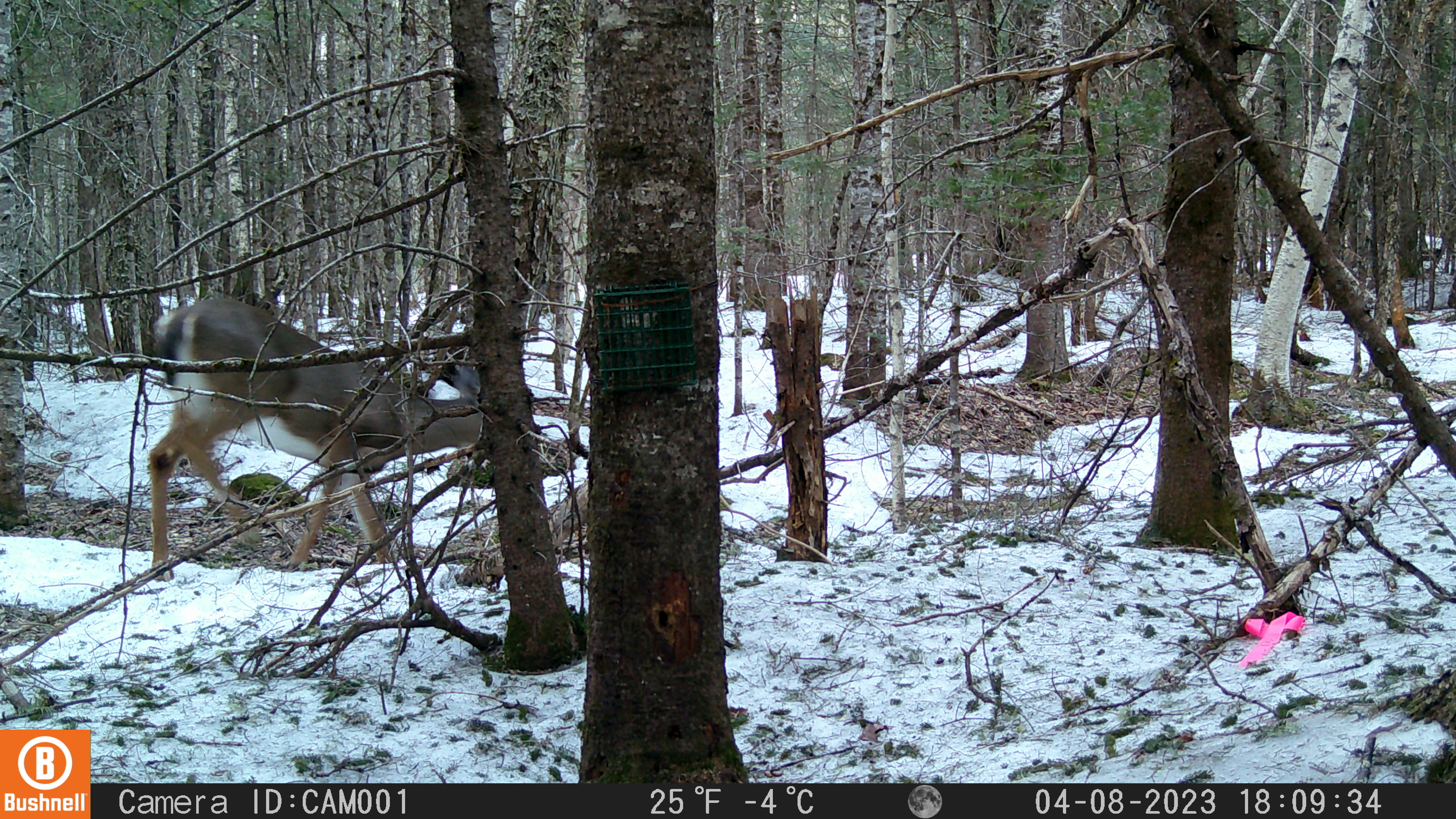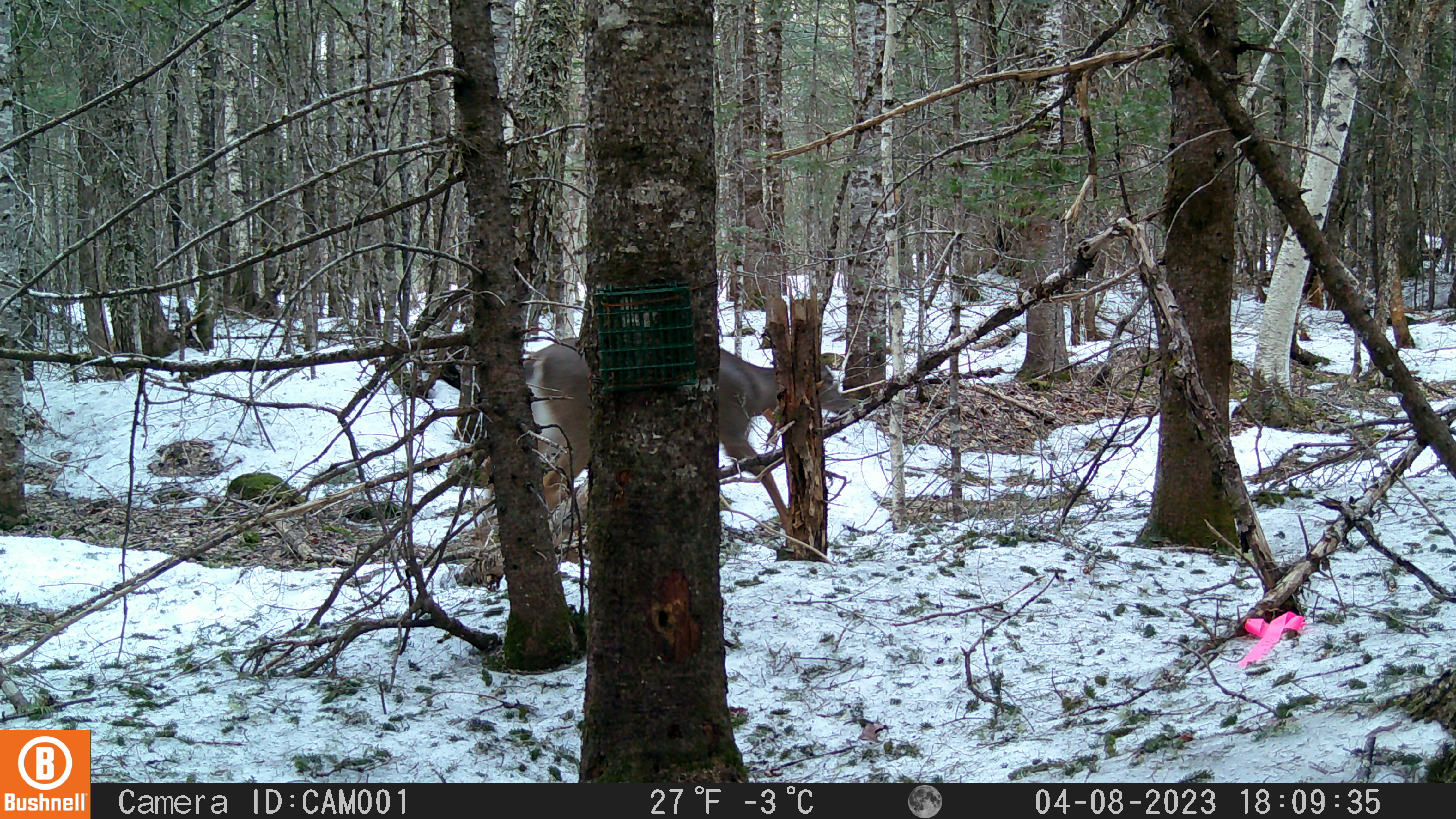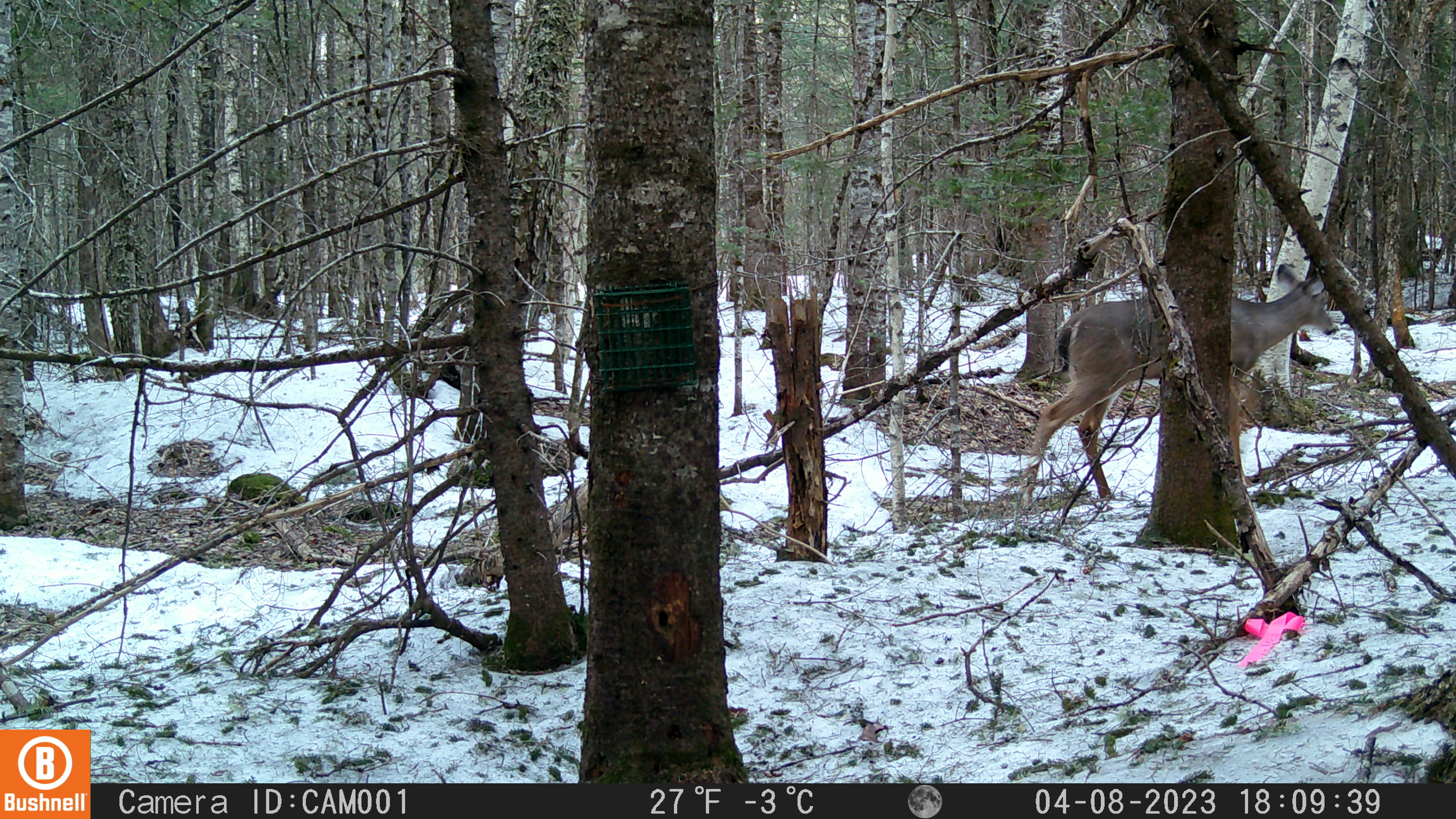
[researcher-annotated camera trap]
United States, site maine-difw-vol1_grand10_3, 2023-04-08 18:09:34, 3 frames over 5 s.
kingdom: Animalia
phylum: Chordata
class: Mammalia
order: Artiodactyla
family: Cervidae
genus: Odocoileus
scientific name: Odocoileus virginianus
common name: white-tailed deer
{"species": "white-tailed deer (Odocoileus virginianus)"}